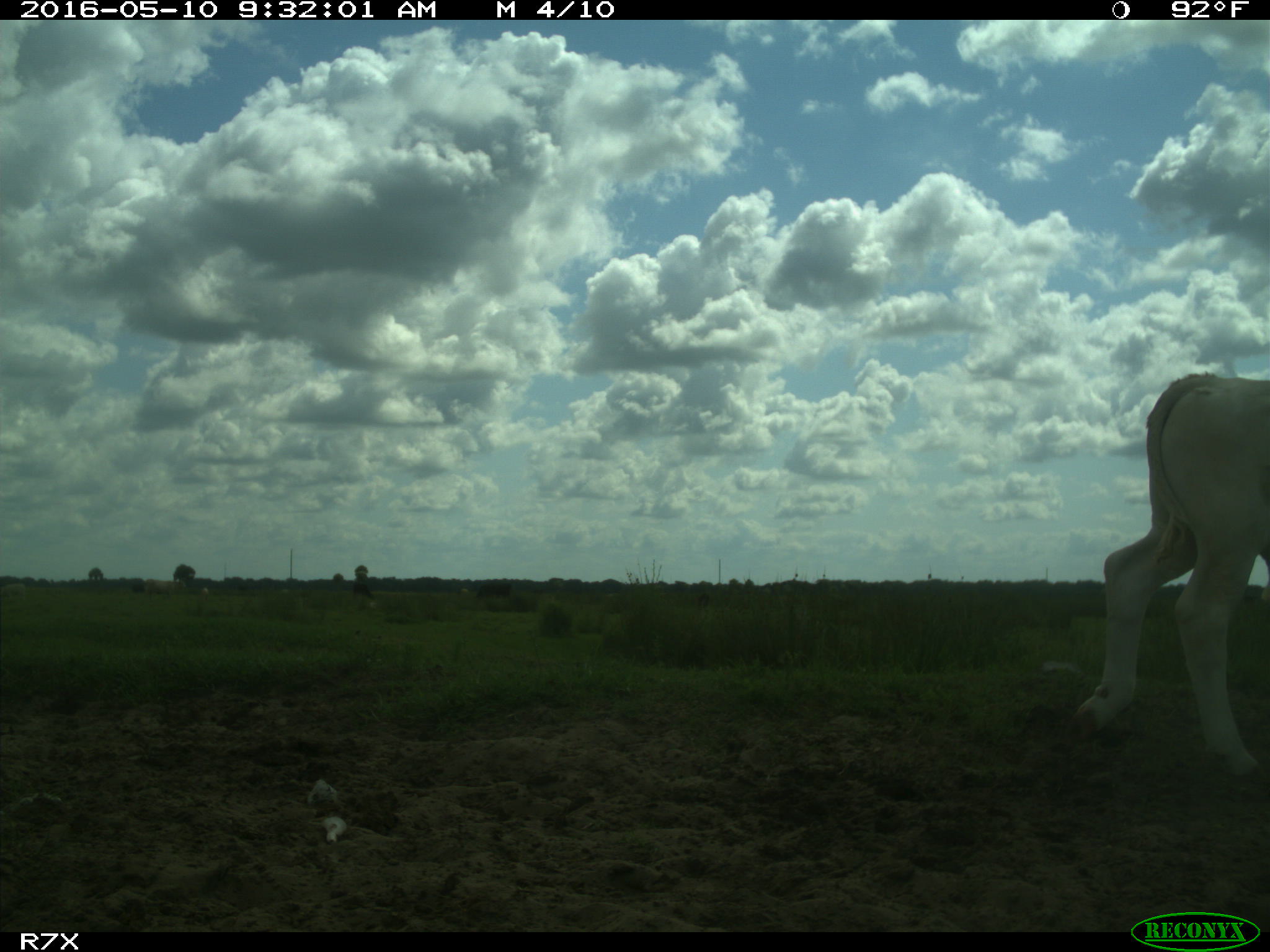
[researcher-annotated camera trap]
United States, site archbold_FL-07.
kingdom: Animalia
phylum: Chordata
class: Mammalia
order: Artiodactyla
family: Bovidae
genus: Bos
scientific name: Bos taurus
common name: domestic cow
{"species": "Bos taurus (domestic cow)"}